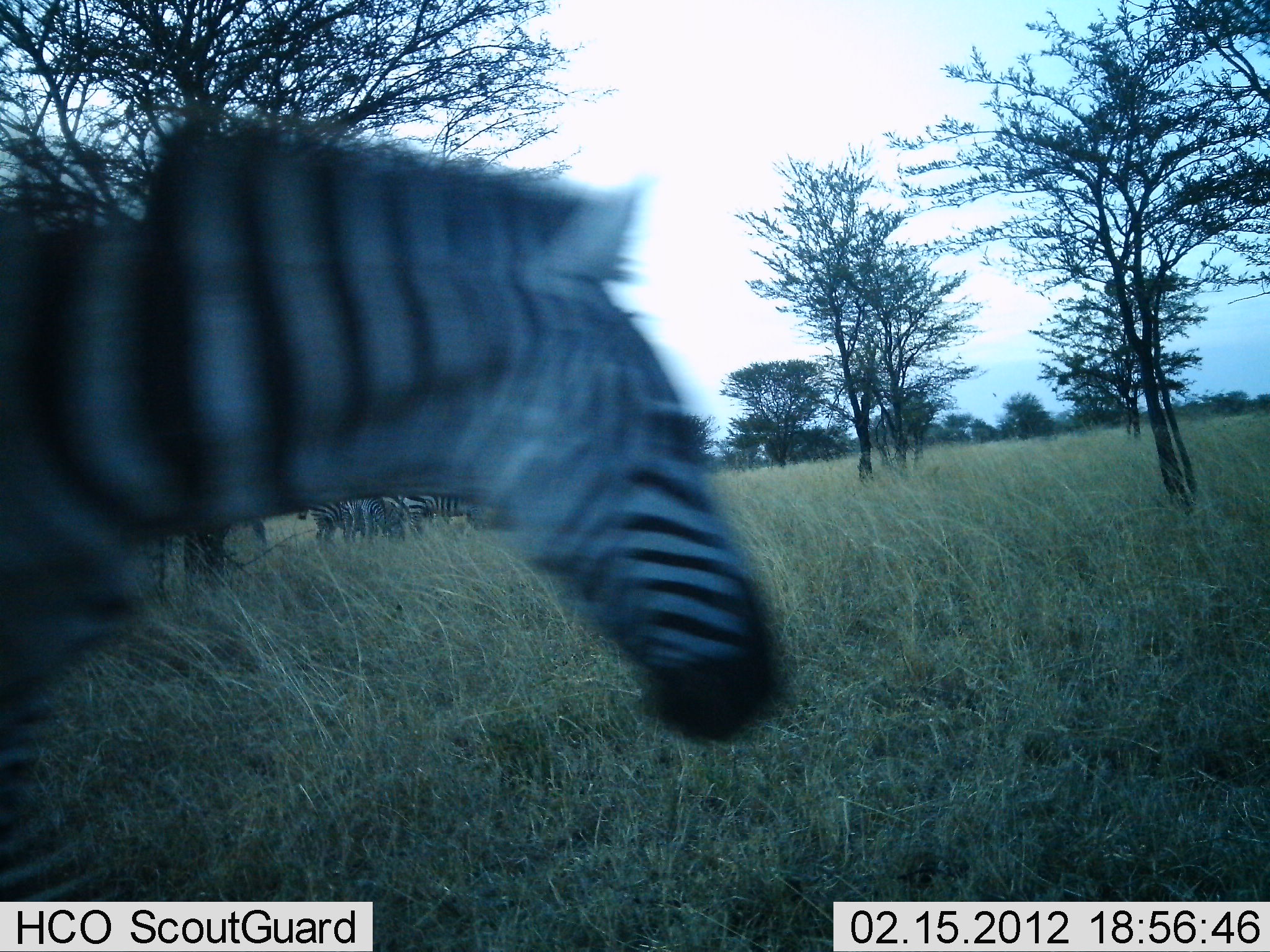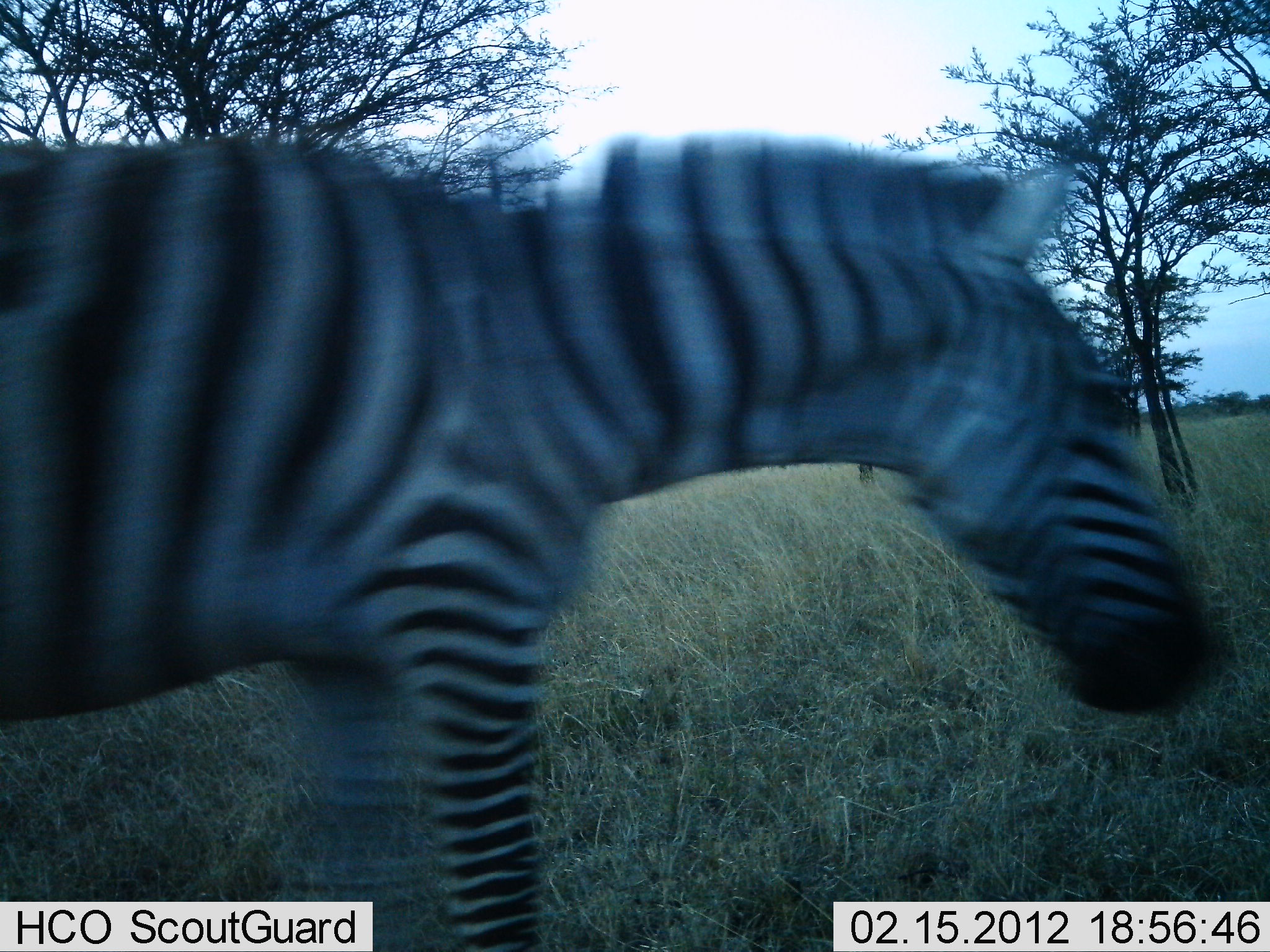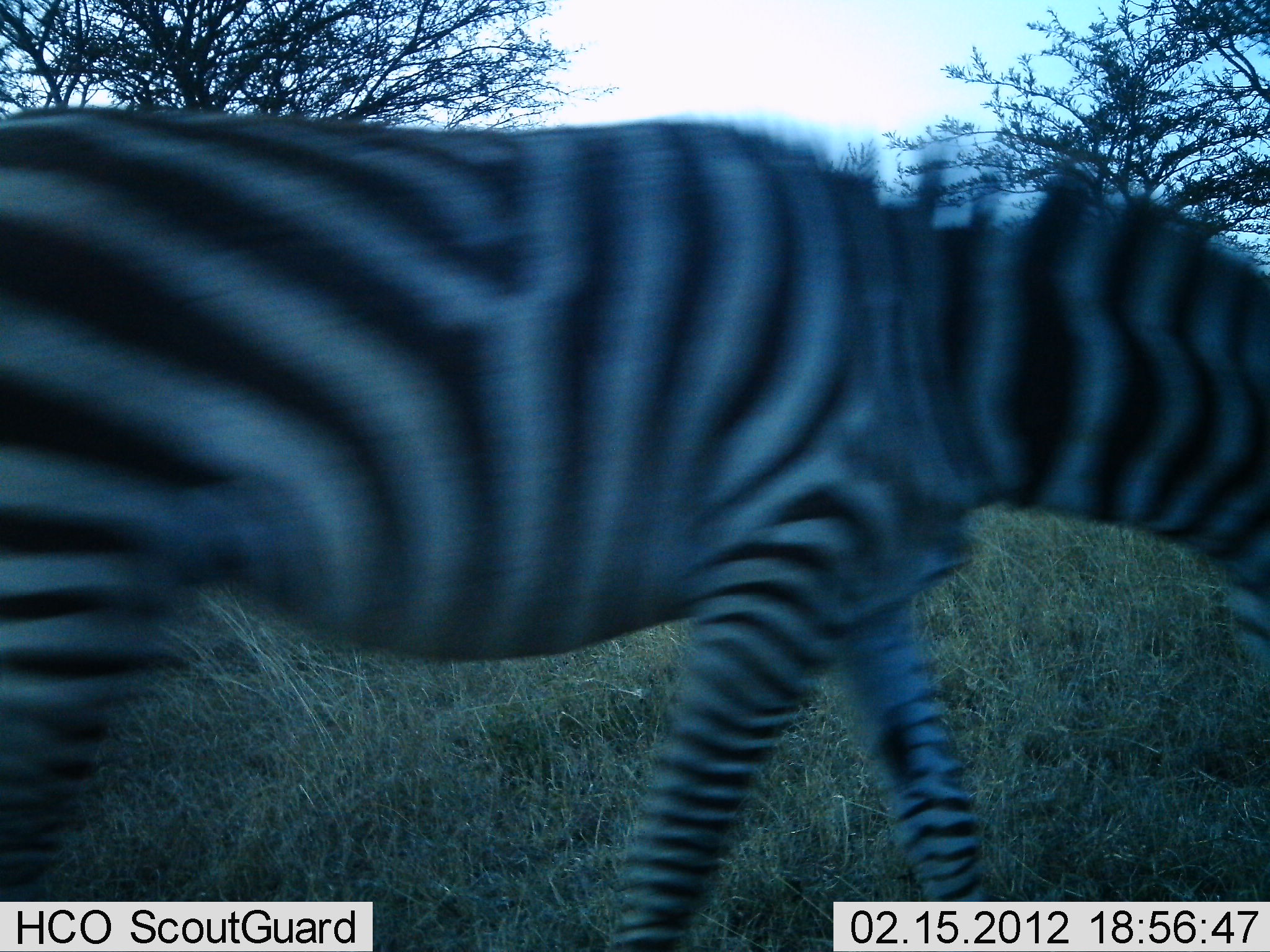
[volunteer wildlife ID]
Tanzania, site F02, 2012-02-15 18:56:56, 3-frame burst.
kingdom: Animalia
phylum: Chordata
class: Mammalia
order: Perissodactyla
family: Equidae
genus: Equus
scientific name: Equus quagga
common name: plains zebra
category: zebra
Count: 4.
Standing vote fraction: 50%.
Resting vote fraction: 0%.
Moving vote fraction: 100%.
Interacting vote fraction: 0%.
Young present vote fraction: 0%.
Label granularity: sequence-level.